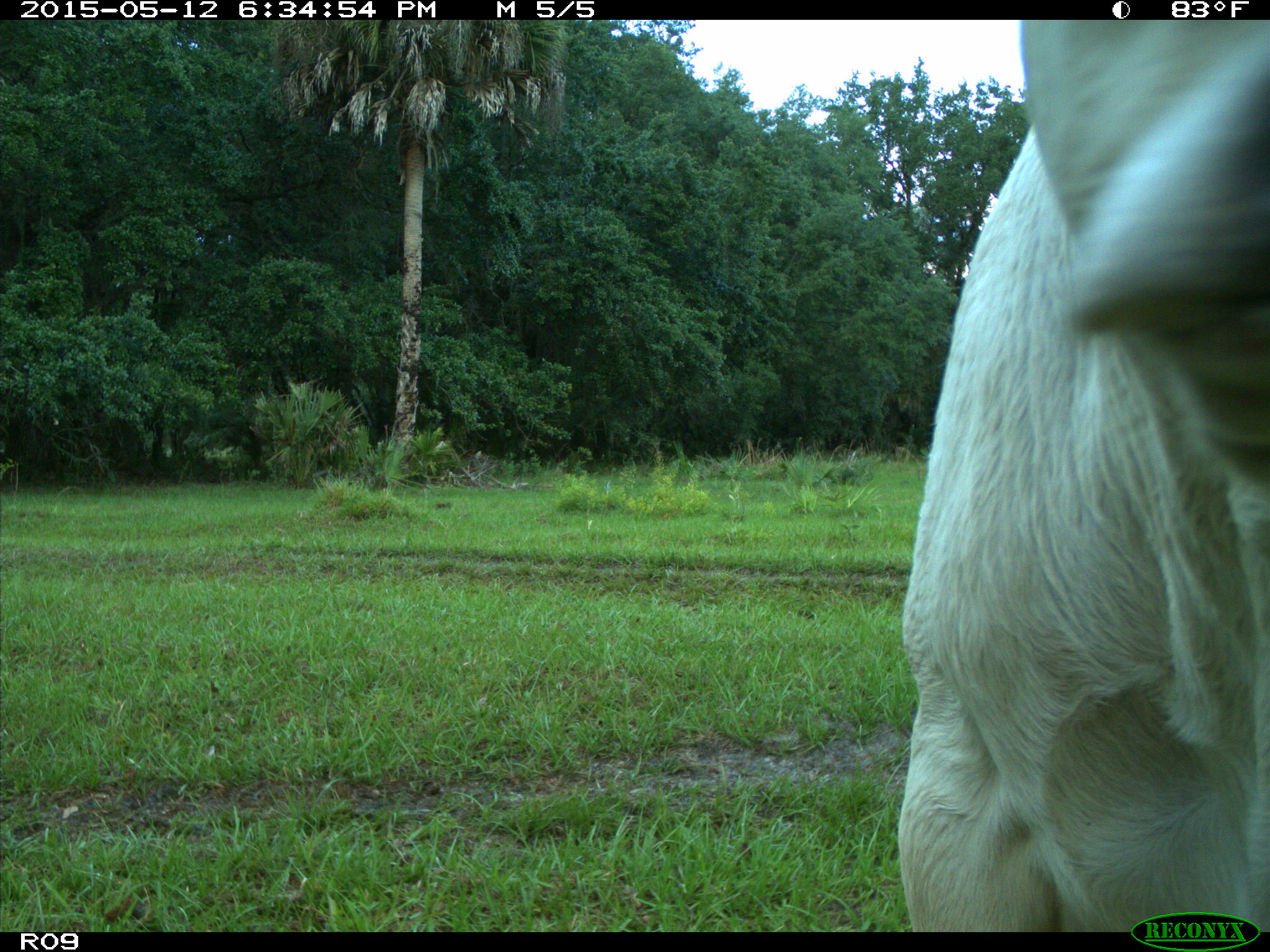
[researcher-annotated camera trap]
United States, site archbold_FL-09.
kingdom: Animalia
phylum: Chordata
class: Mammalia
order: Artiodactyla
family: Bovidae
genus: Bos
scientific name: Bos taurus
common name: domestic cow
Bos taurus (domestic cow).